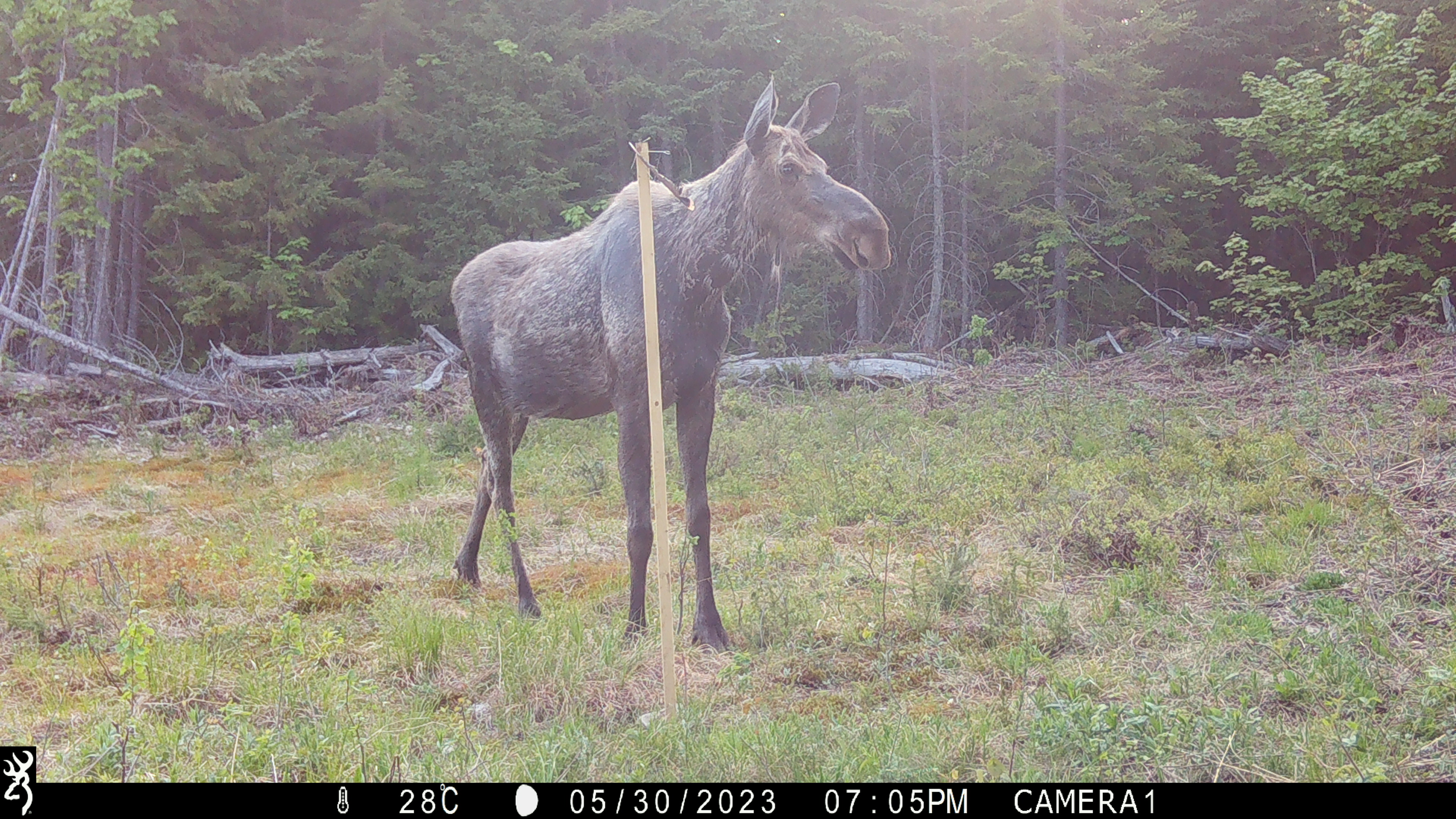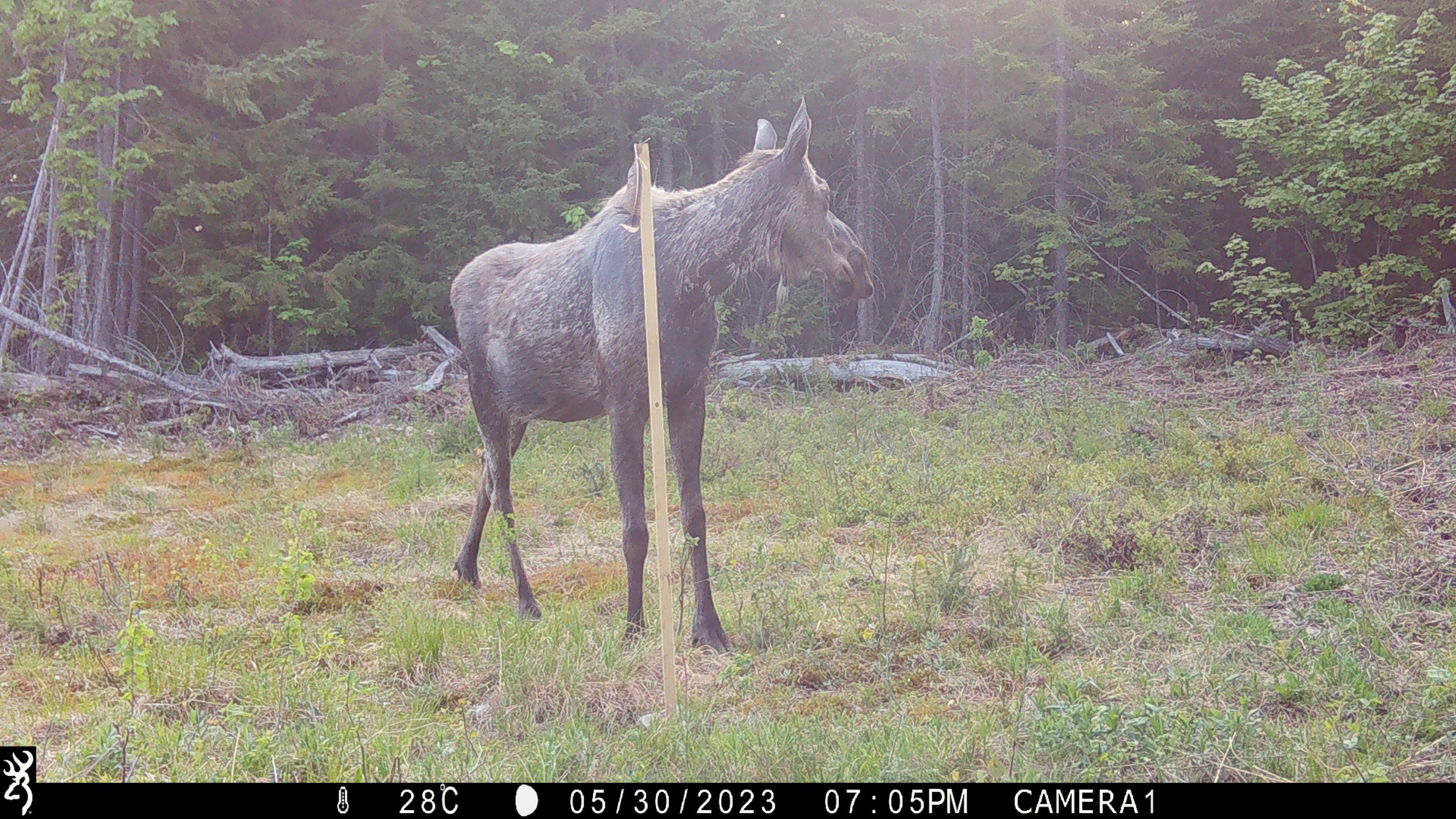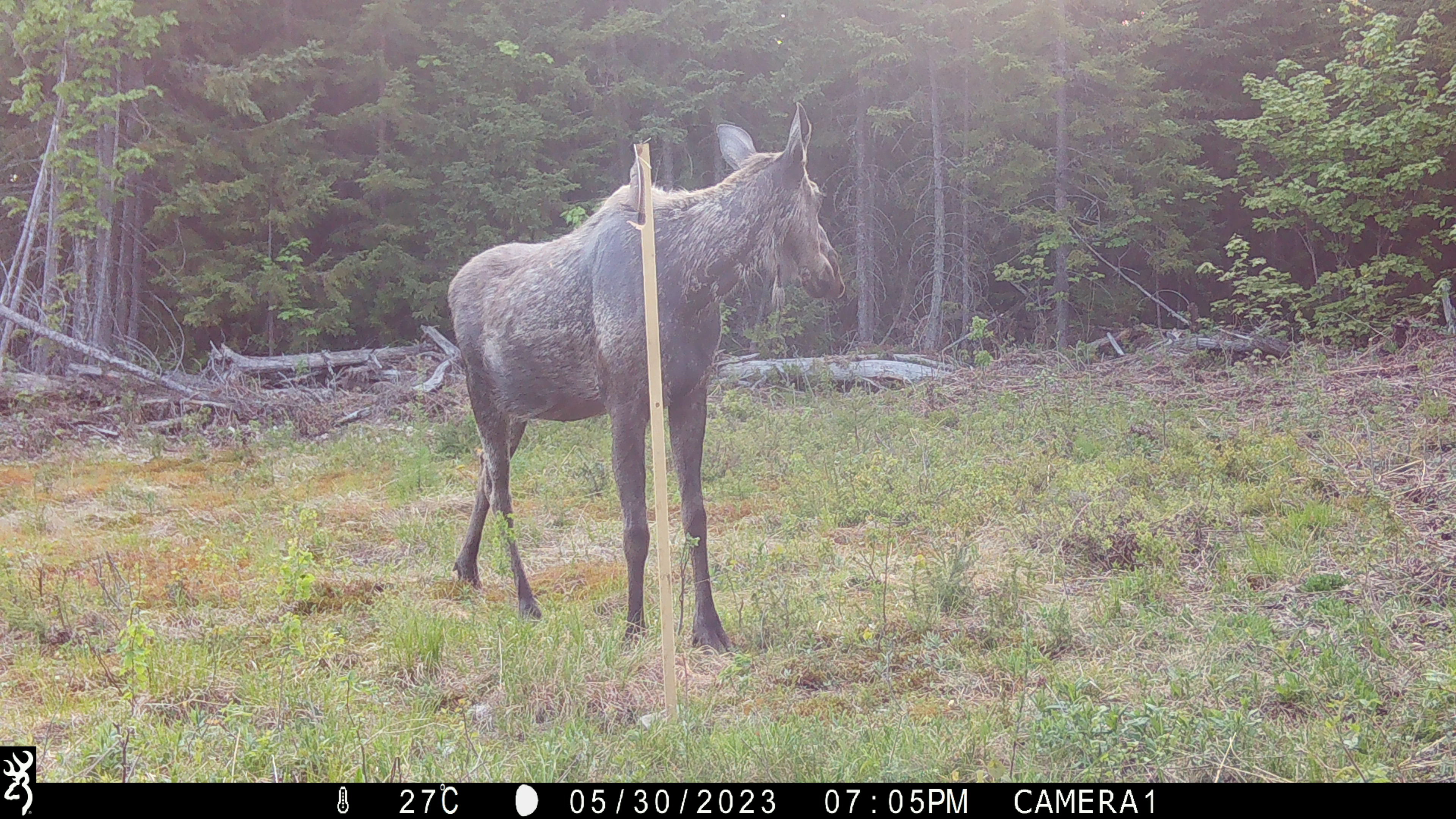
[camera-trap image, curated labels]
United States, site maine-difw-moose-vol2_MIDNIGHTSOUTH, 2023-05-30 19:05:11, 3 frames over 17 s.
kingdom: Animalia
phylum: Chordata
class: Mammalia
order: Artiodactyla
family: Cervidae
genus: Alces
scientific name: Alces alces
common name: moose